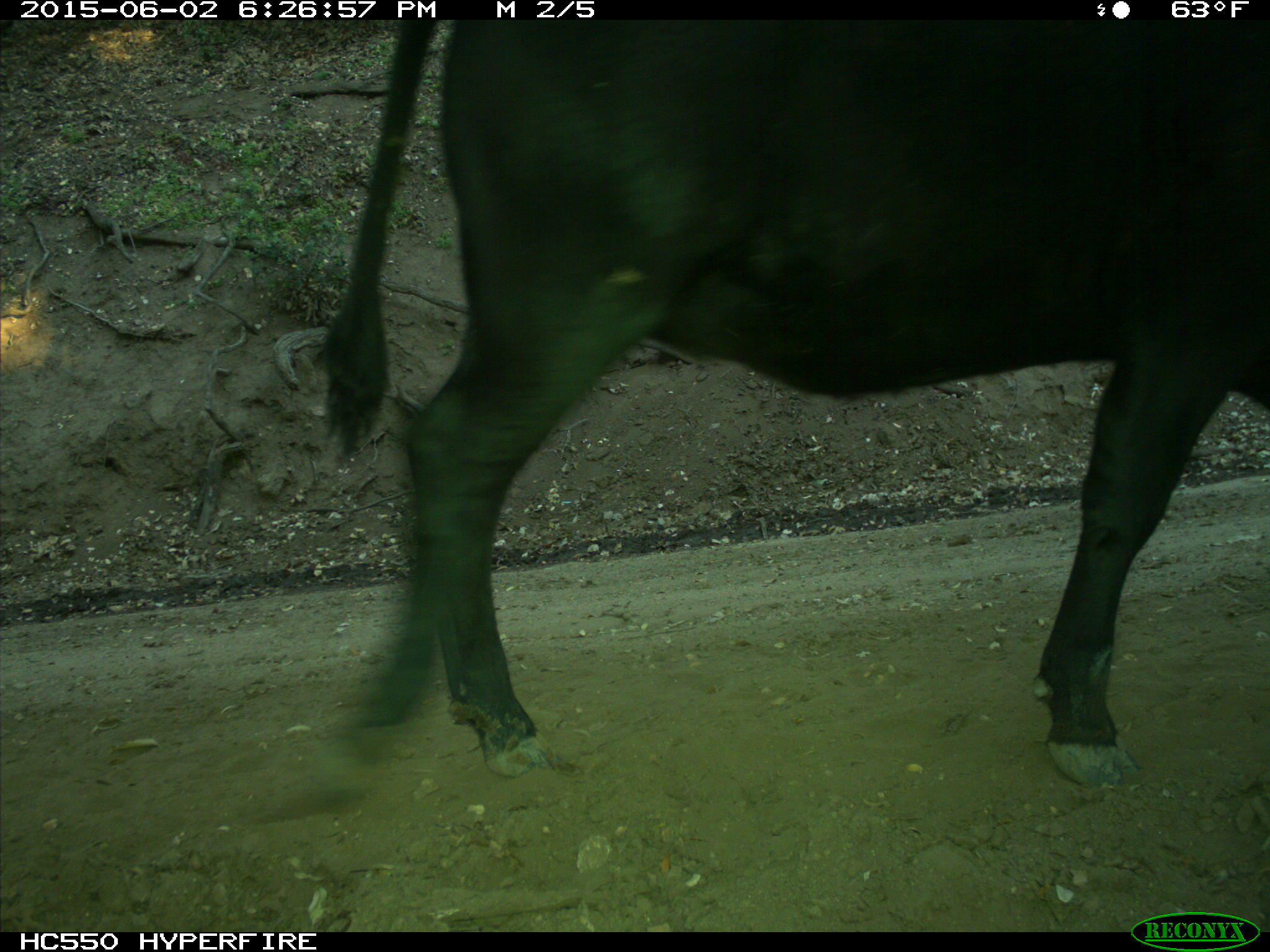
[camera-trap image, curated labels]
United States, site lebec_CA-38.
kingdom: Animalia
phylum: Chordata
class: Mammalia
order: Artiodactyla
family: Bovidae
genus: Bos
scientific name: Bos taurus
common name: domestic cow